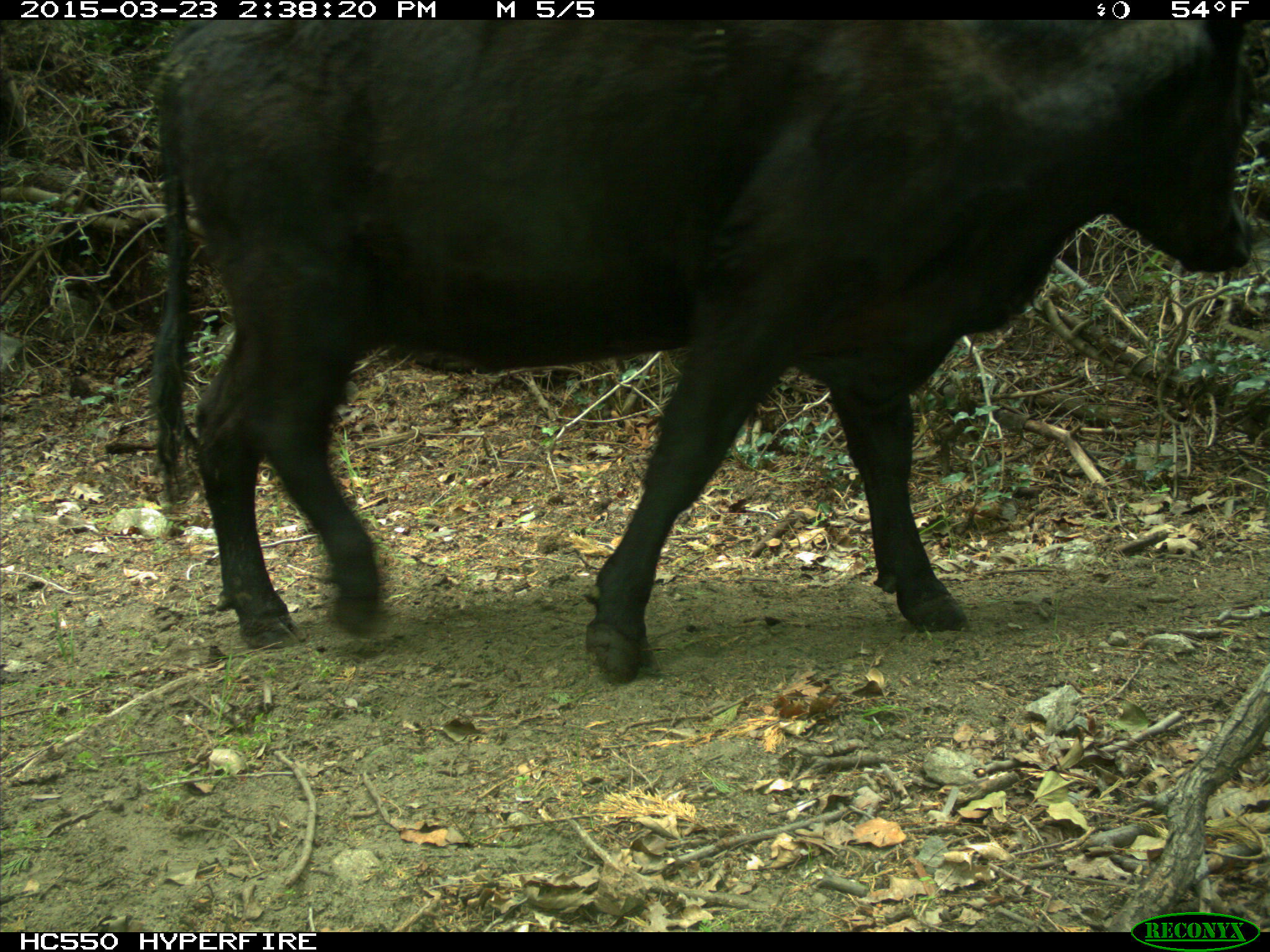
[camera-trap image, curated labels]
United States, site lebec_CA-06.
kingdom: Animalia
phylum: Chordata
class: Mammalia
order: Artiodactyla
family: Bovidae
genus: Bos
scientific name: Bos taurus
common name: domestic cow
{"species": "Bos taurus (domestic cow)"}